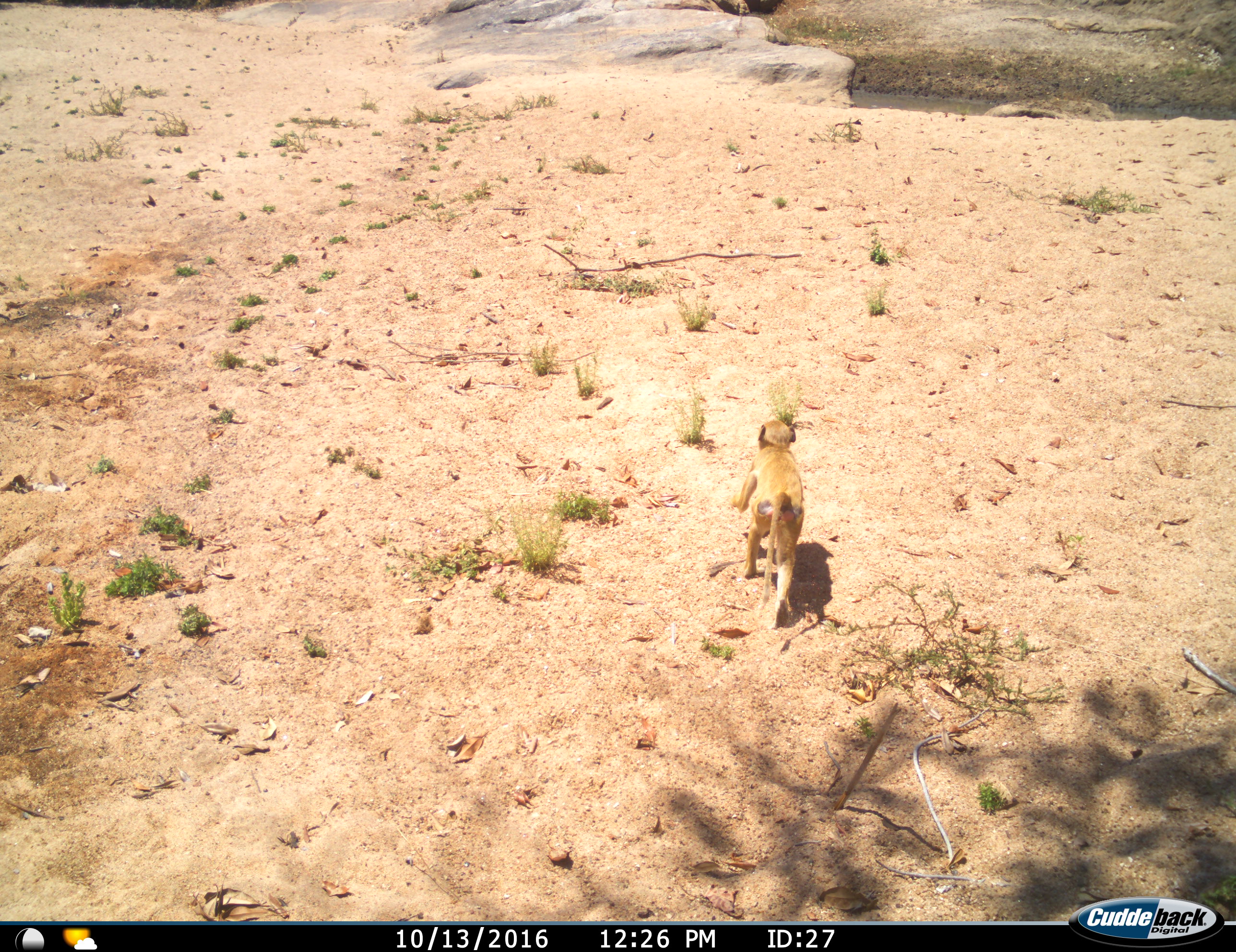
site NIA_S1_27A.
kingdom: Animalia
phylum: Chordata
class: Mammalia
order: Primates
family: Cercopithecidae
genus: Papio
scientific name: Papio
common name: baboon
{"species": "baboon (Papio)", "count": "1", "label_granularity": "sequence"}